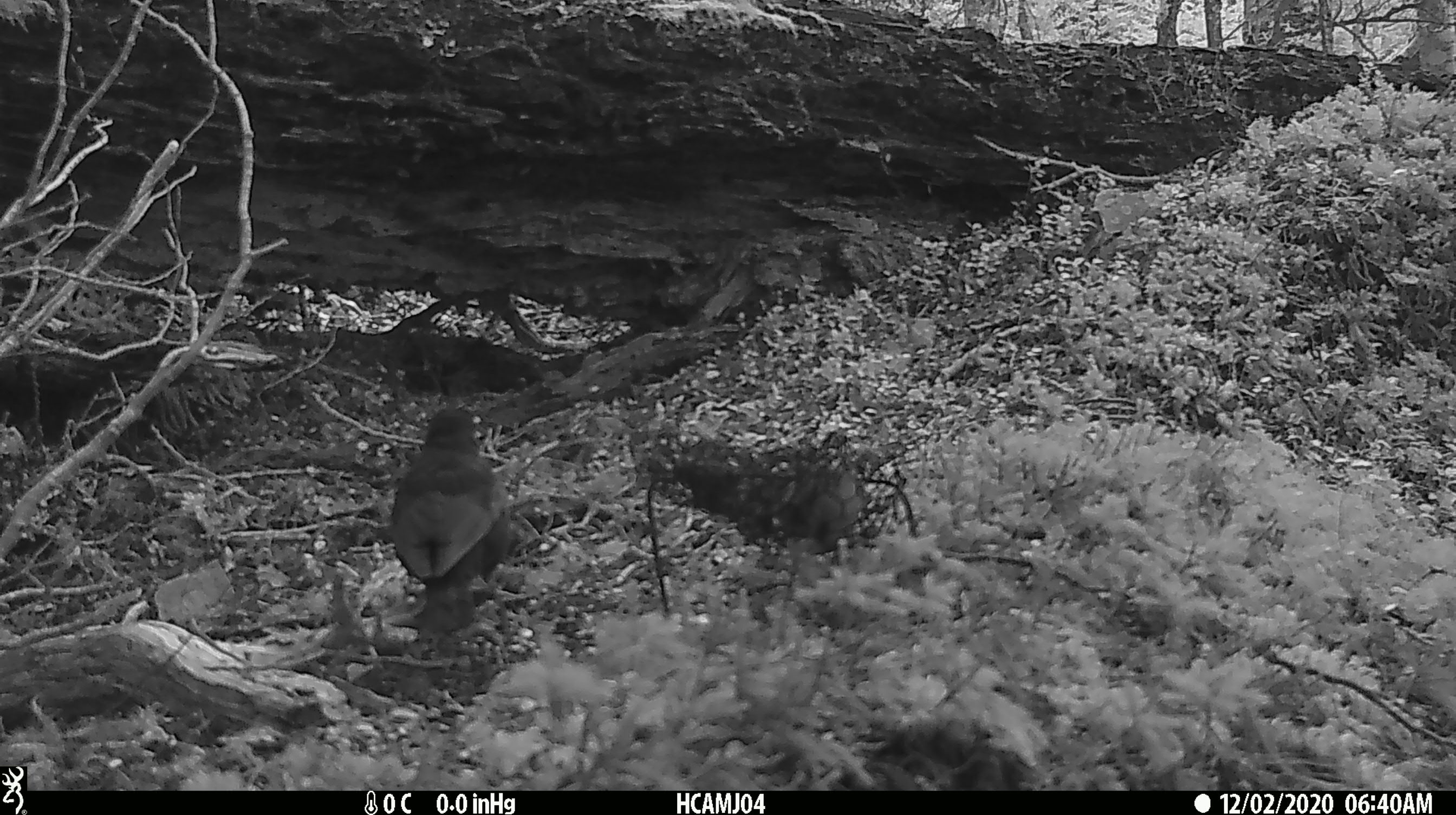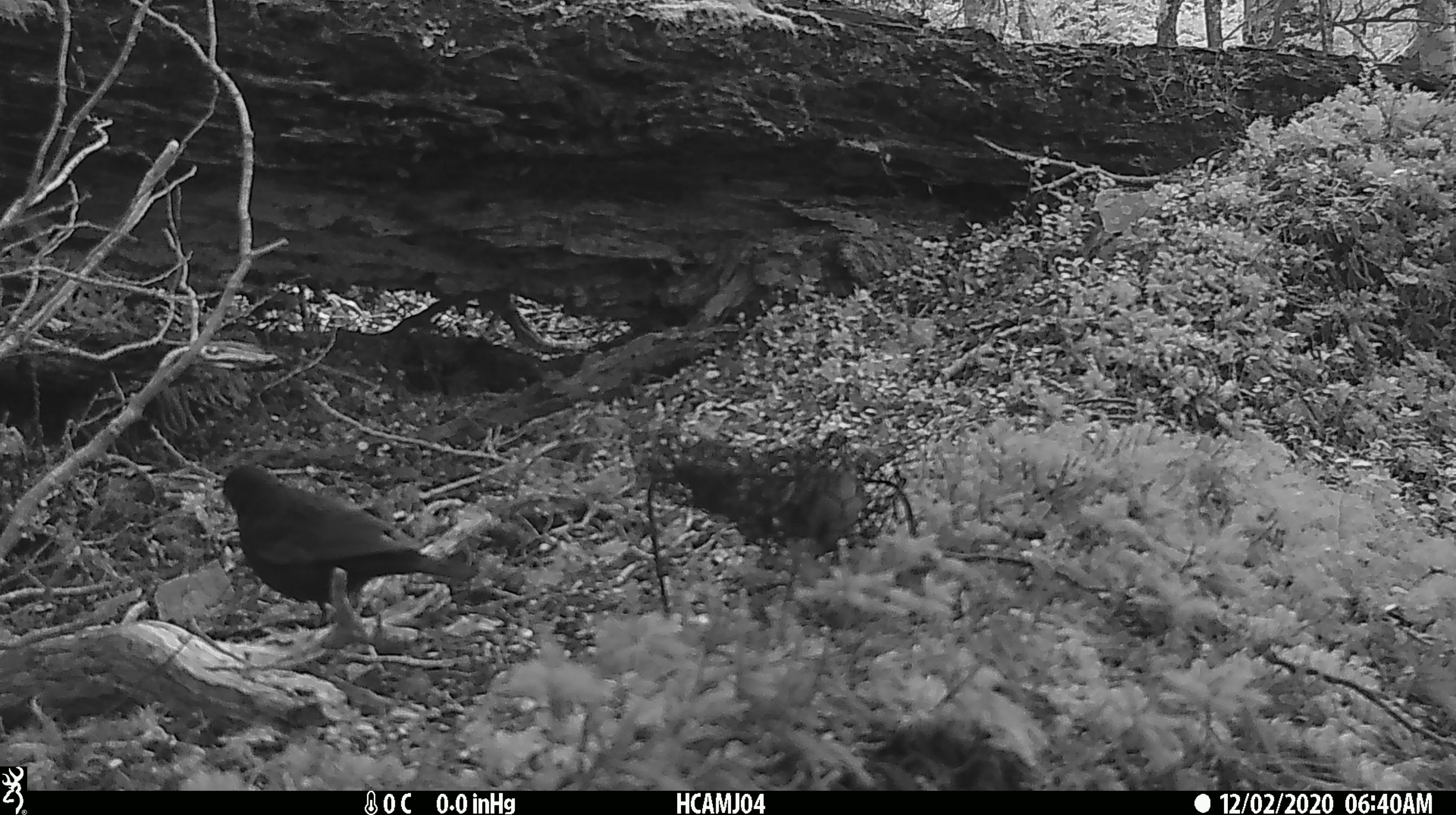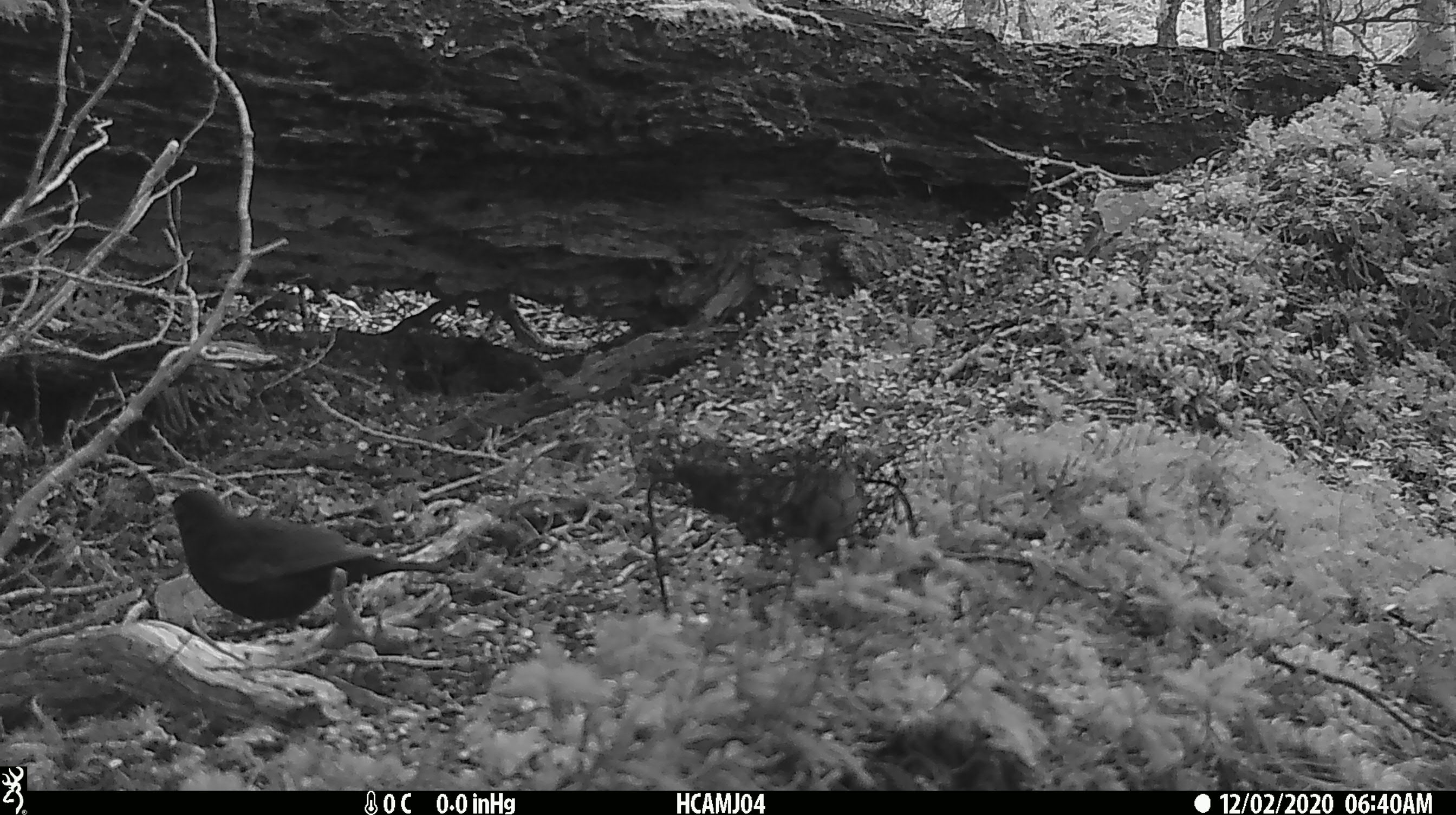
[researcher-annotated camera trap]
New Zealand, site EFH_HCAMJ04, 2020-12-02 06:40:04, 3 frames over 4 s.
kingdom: Animalia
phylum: Chordata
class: Aves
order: Passeriformes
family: Turdidae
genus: Turdus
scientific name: Turdus merula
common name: eurasian blackbird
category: blackbird